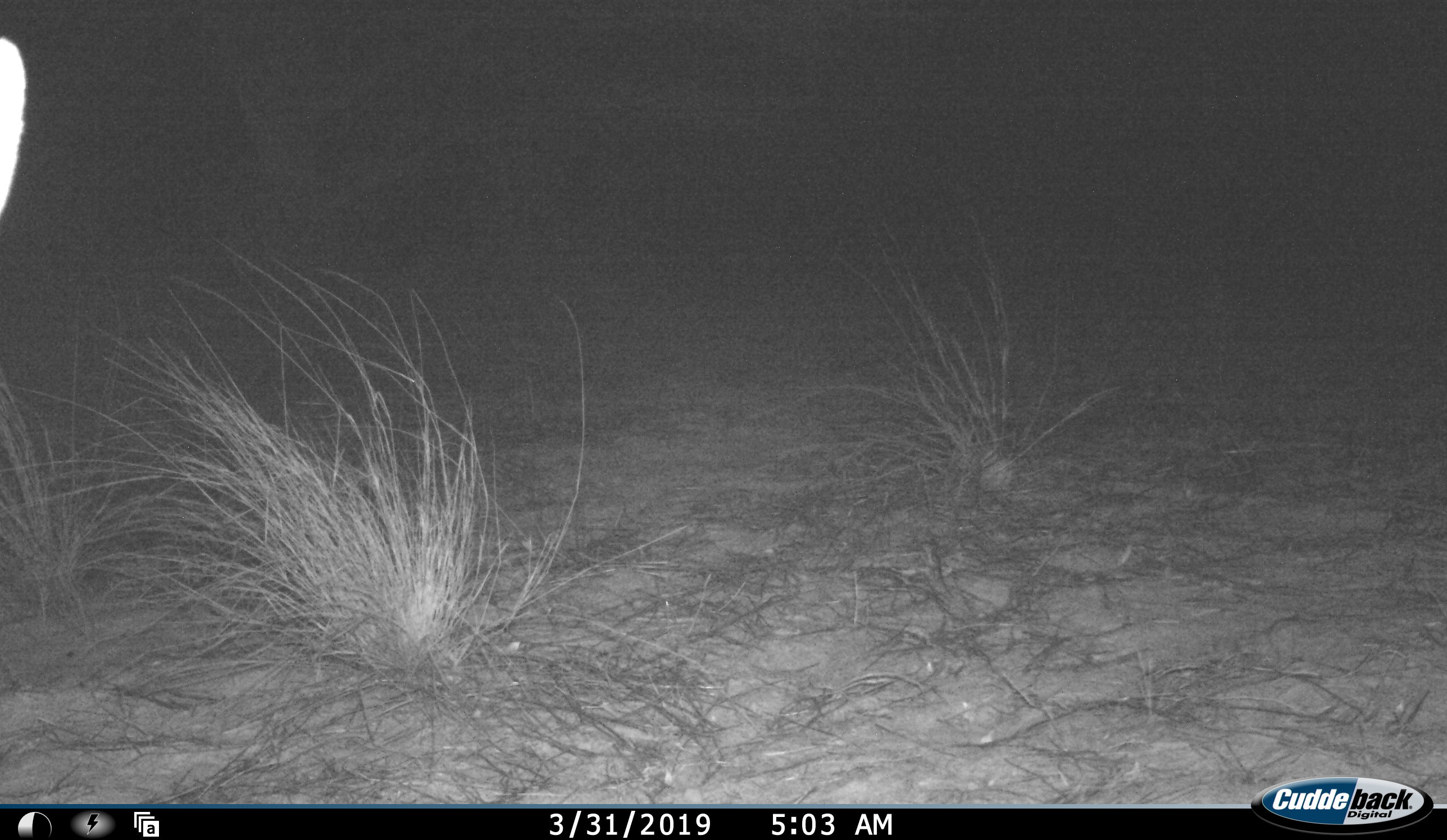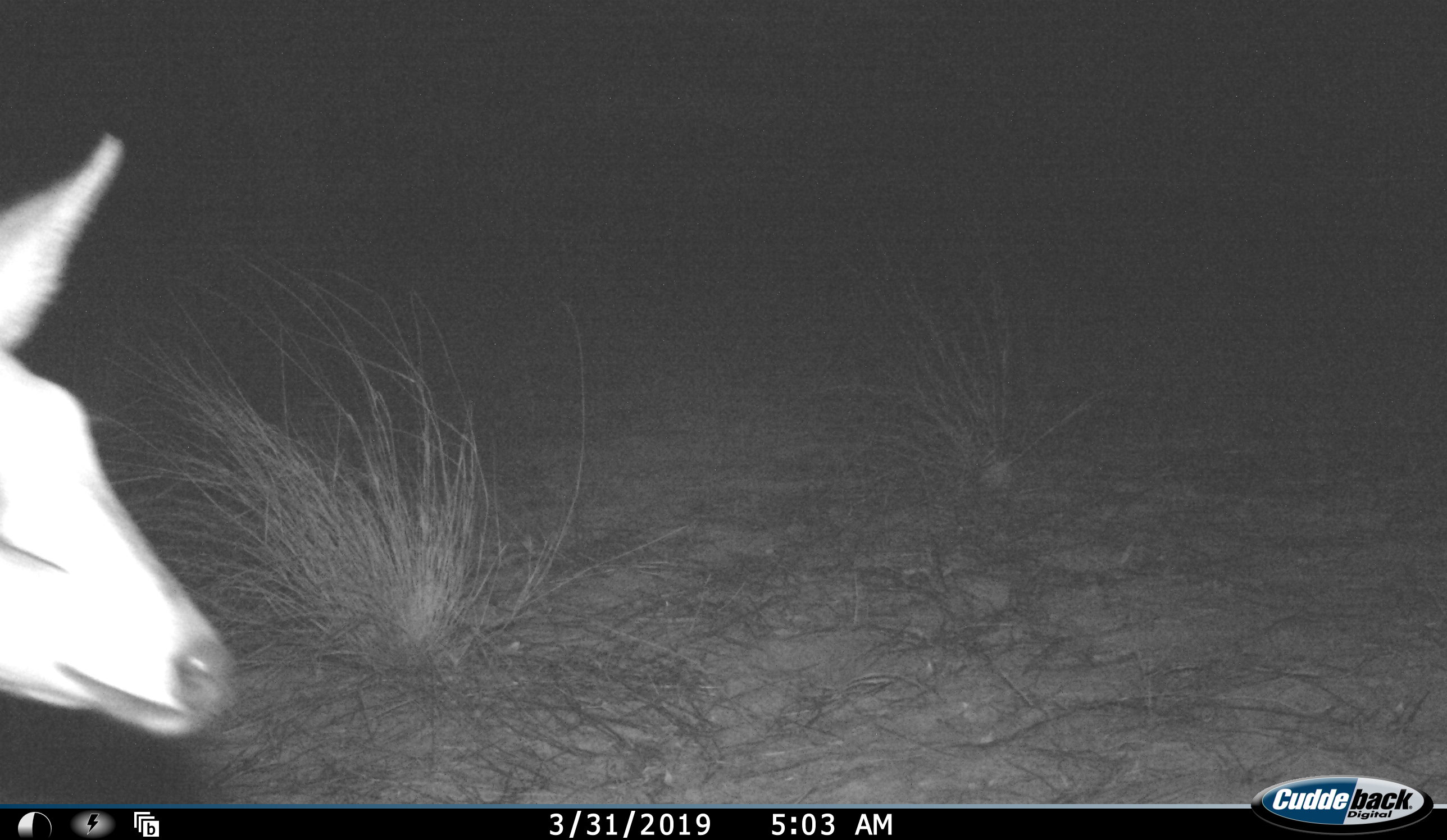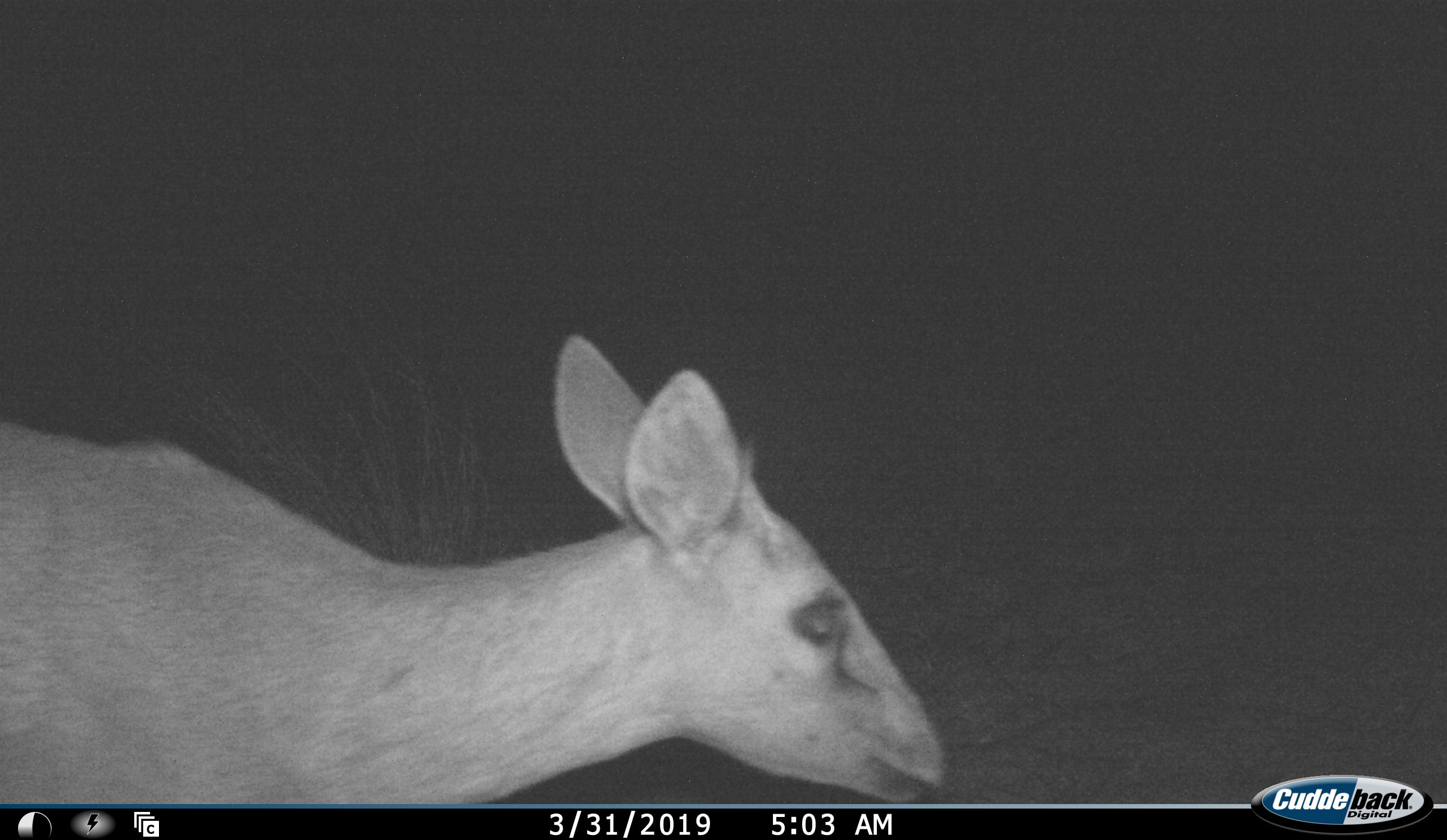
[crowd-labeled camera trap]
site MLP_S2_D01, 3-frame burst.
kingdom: Animalia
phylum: Chordata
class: Mammalia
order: Artiodactyla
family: Bovidae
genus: Raphicerus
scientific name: Raphicerus campestris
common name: steenbok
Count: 1.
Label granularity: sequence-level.